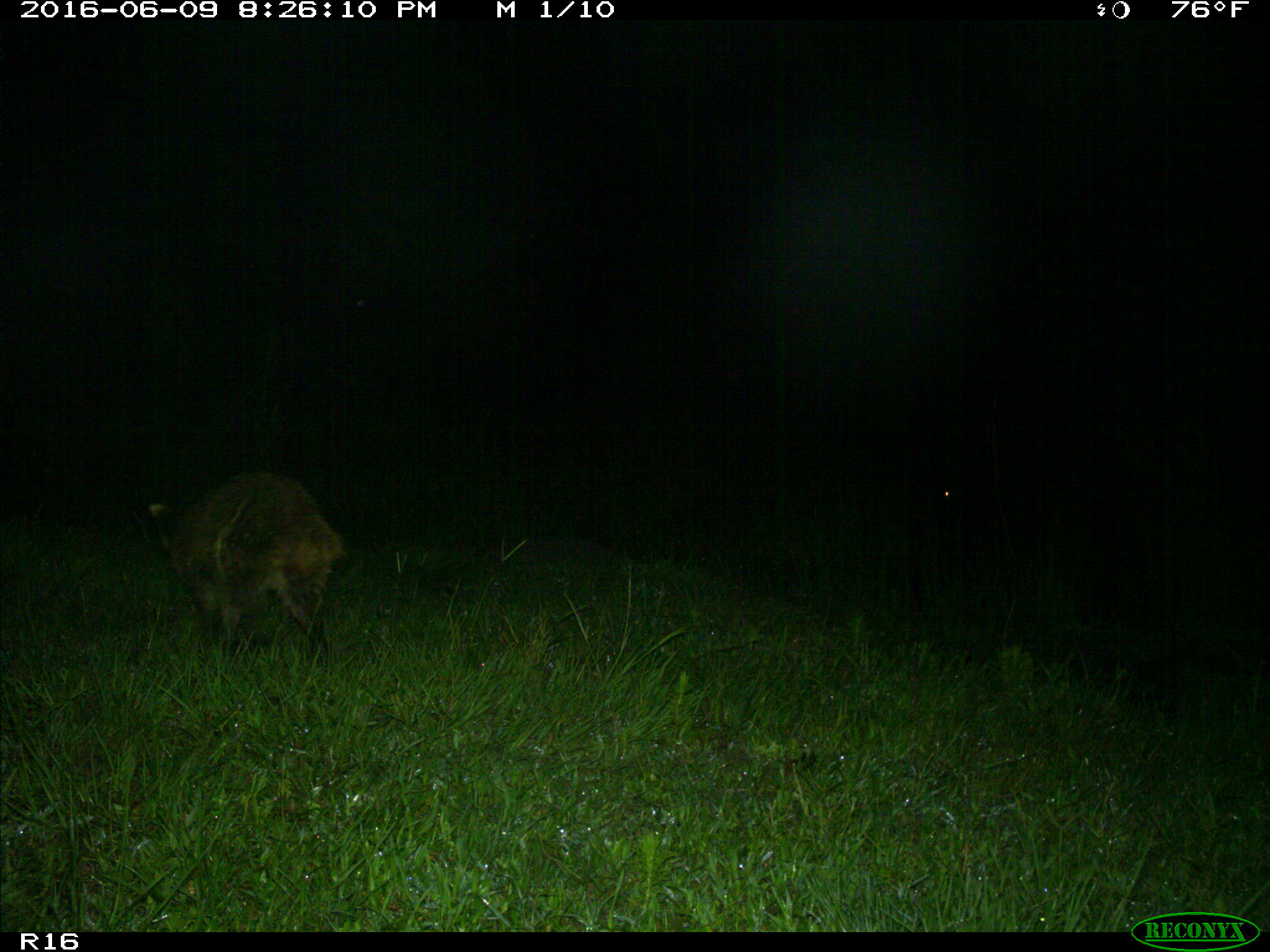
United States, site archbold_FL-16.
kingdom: Animalia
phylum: Chordata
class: Mammalia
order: Carnivora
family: Procyonidae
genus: Procyon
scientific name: Procyon lotor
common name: common raccoon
Procyon lotor (common raccoon).